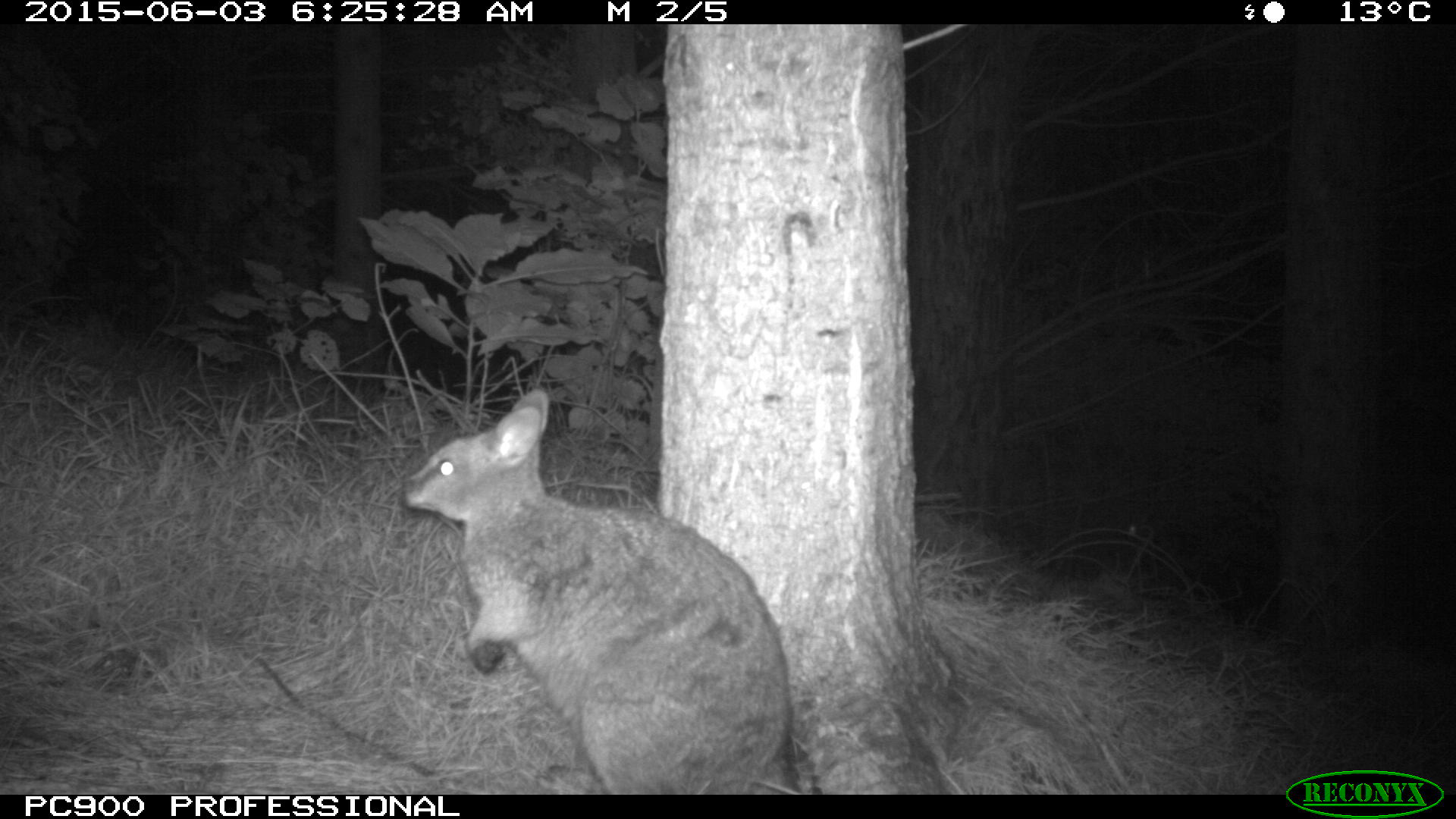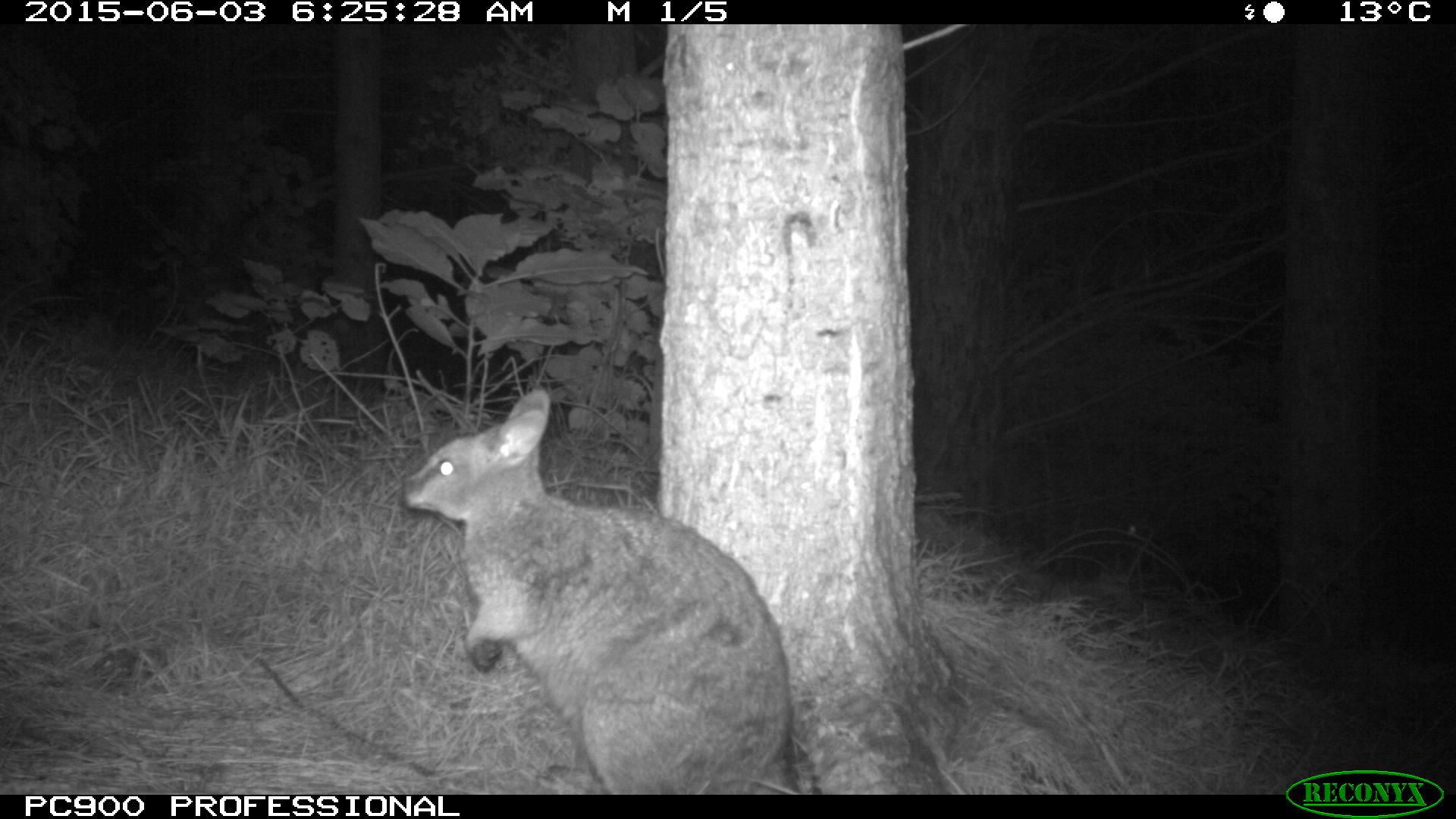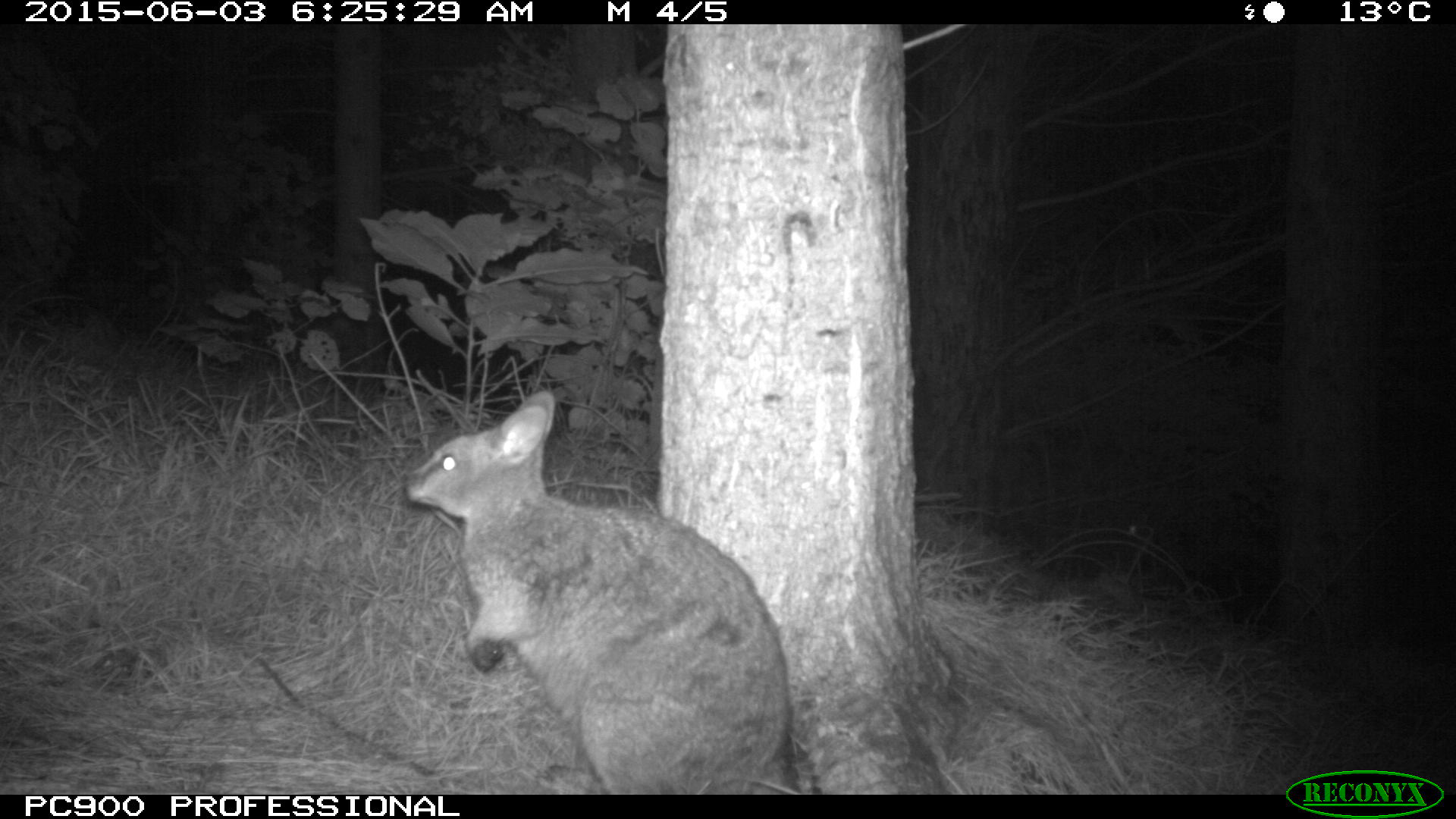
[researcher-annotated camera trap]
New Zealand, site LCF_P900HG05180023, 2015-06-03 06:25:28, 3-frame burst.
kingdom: Animalia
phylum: Chordata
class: Mammalia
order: Diprotodontia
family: Macropodidae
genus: Notamacropus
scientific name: Notamacropus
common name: wallaby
Wallaby (Notamacropus).